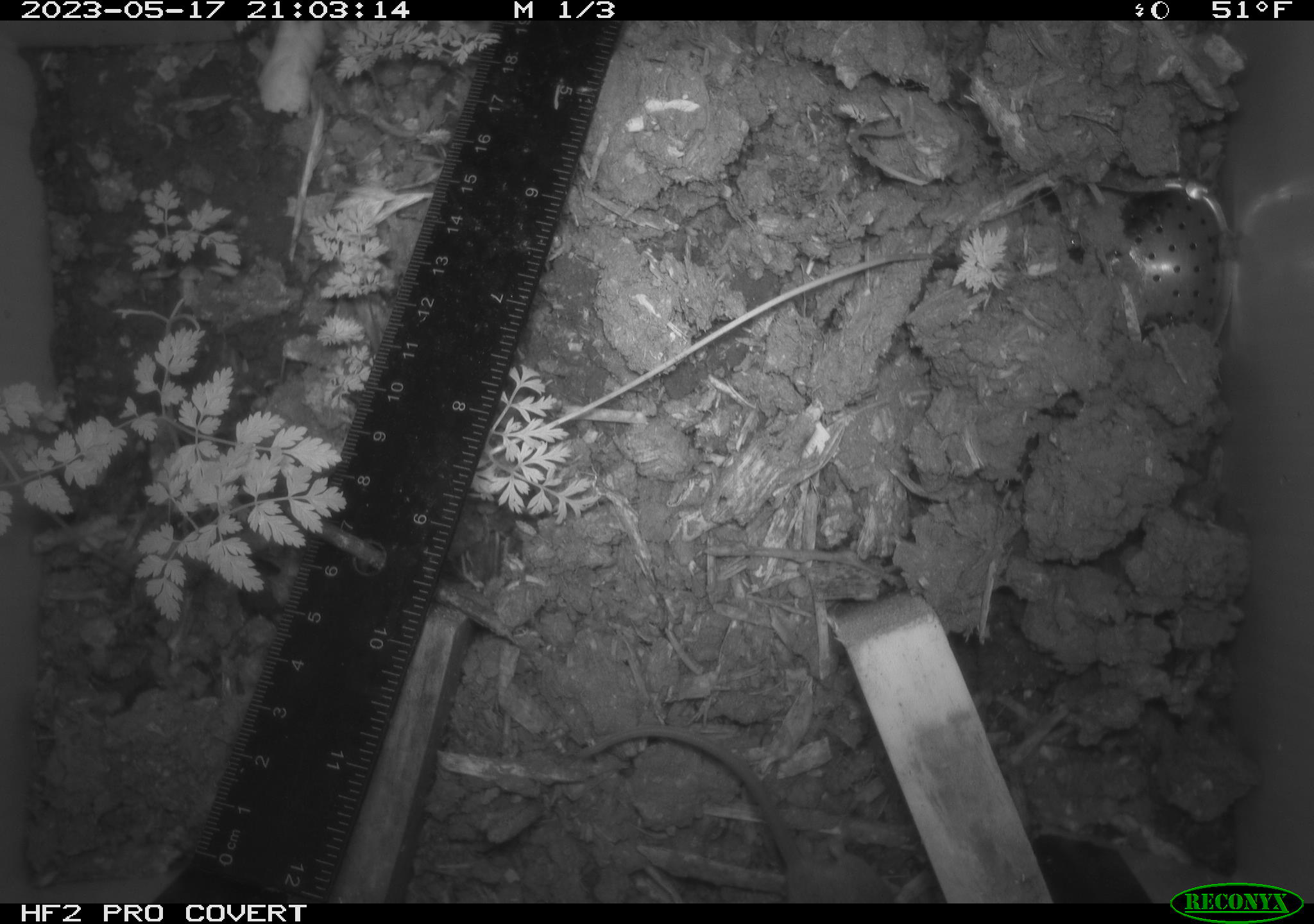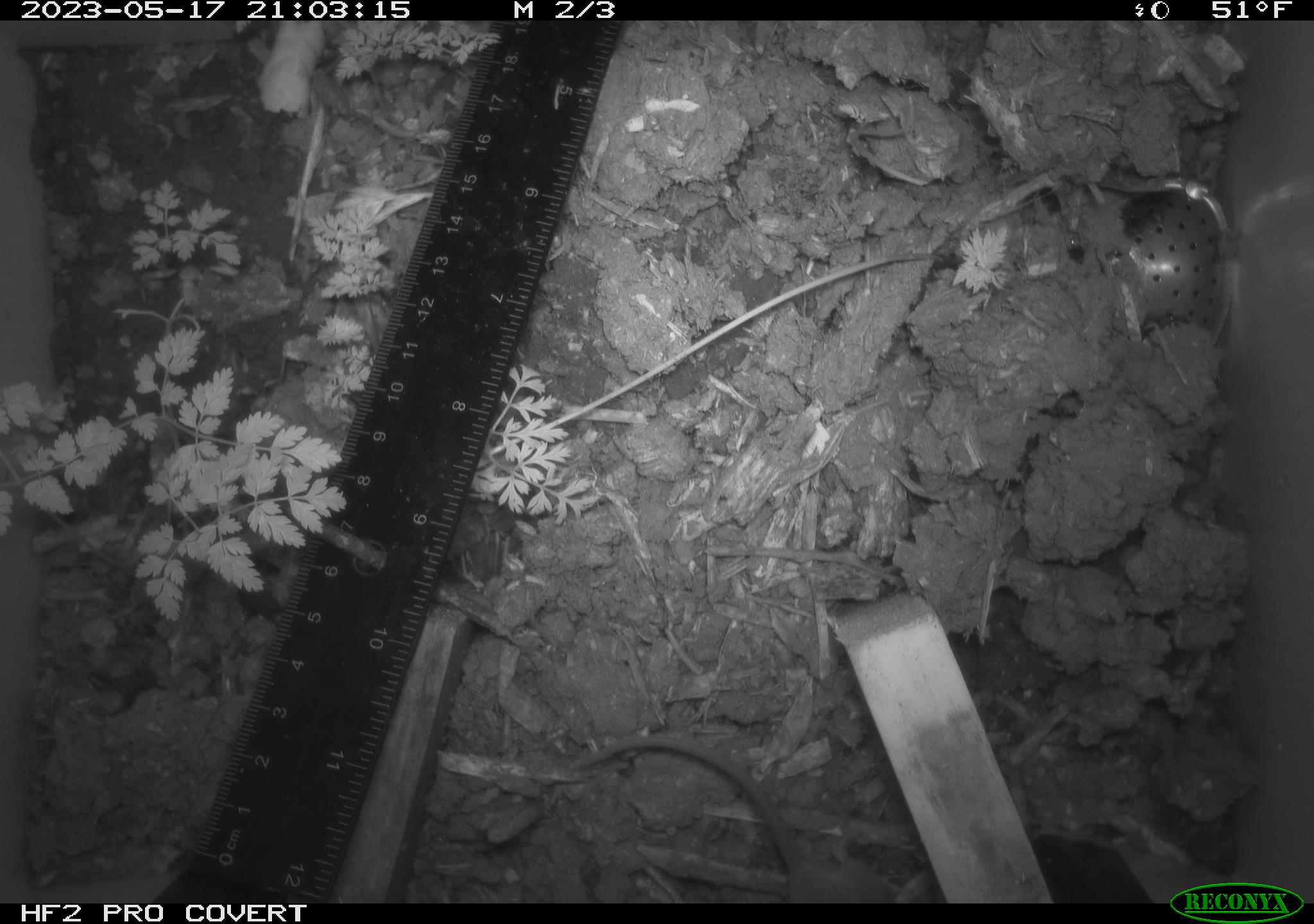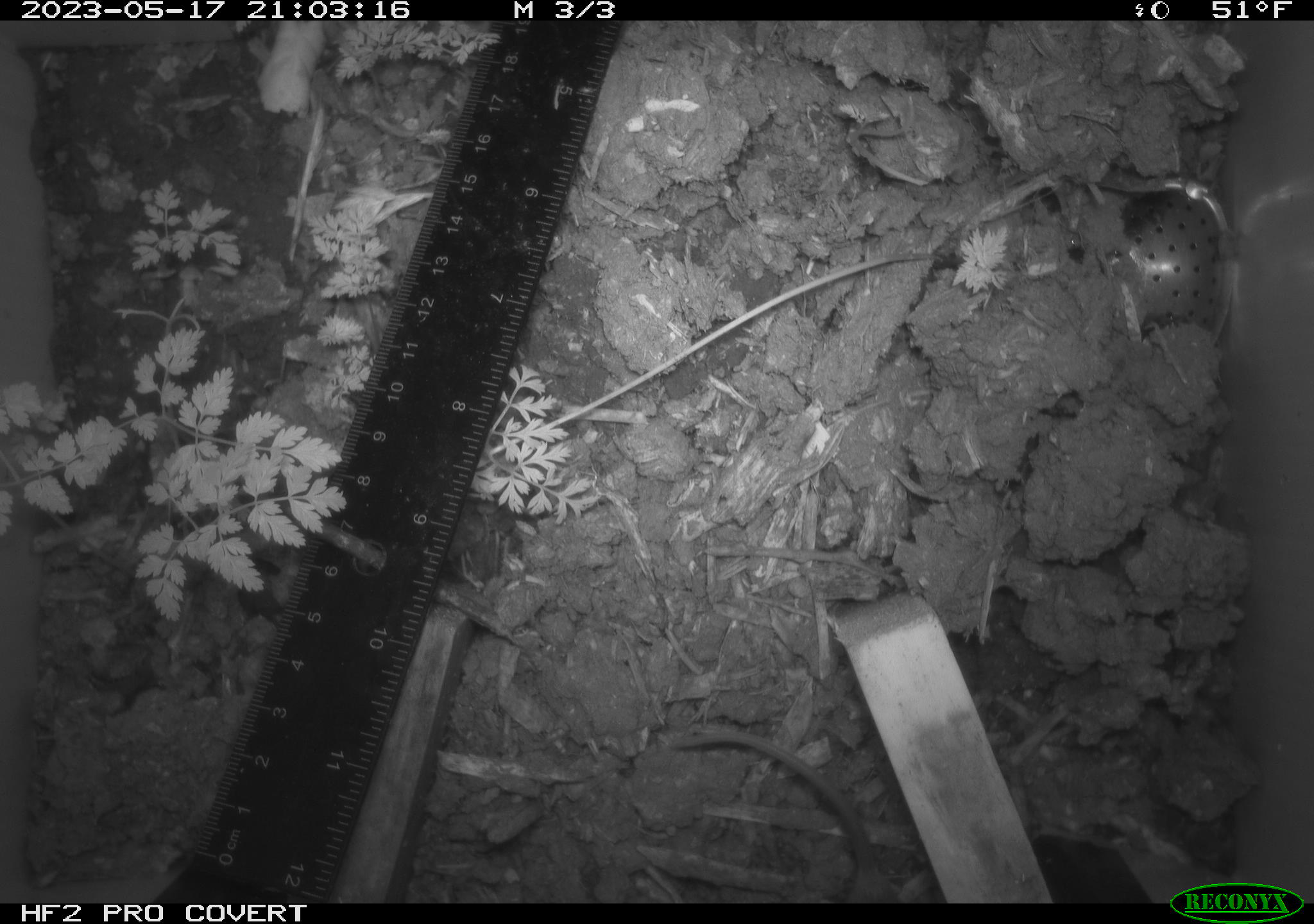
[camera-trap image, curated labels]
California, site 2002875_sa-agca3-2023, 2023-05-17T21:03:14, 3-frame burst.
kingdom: Animalia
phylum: Chordata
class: Mammalia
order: Rodentia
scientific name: Rodentia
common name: mouse species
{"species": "mouse species (Rodentia)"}